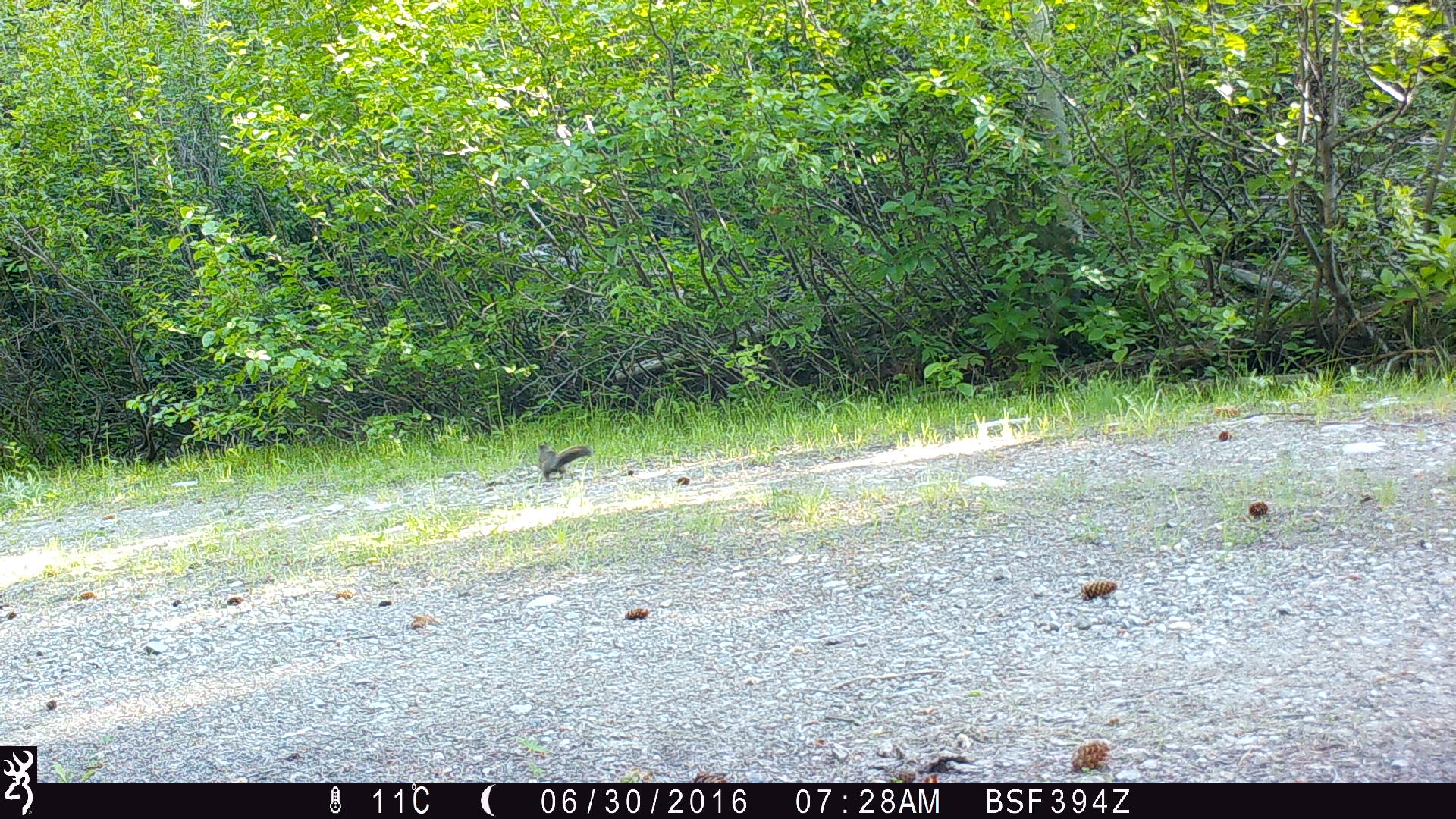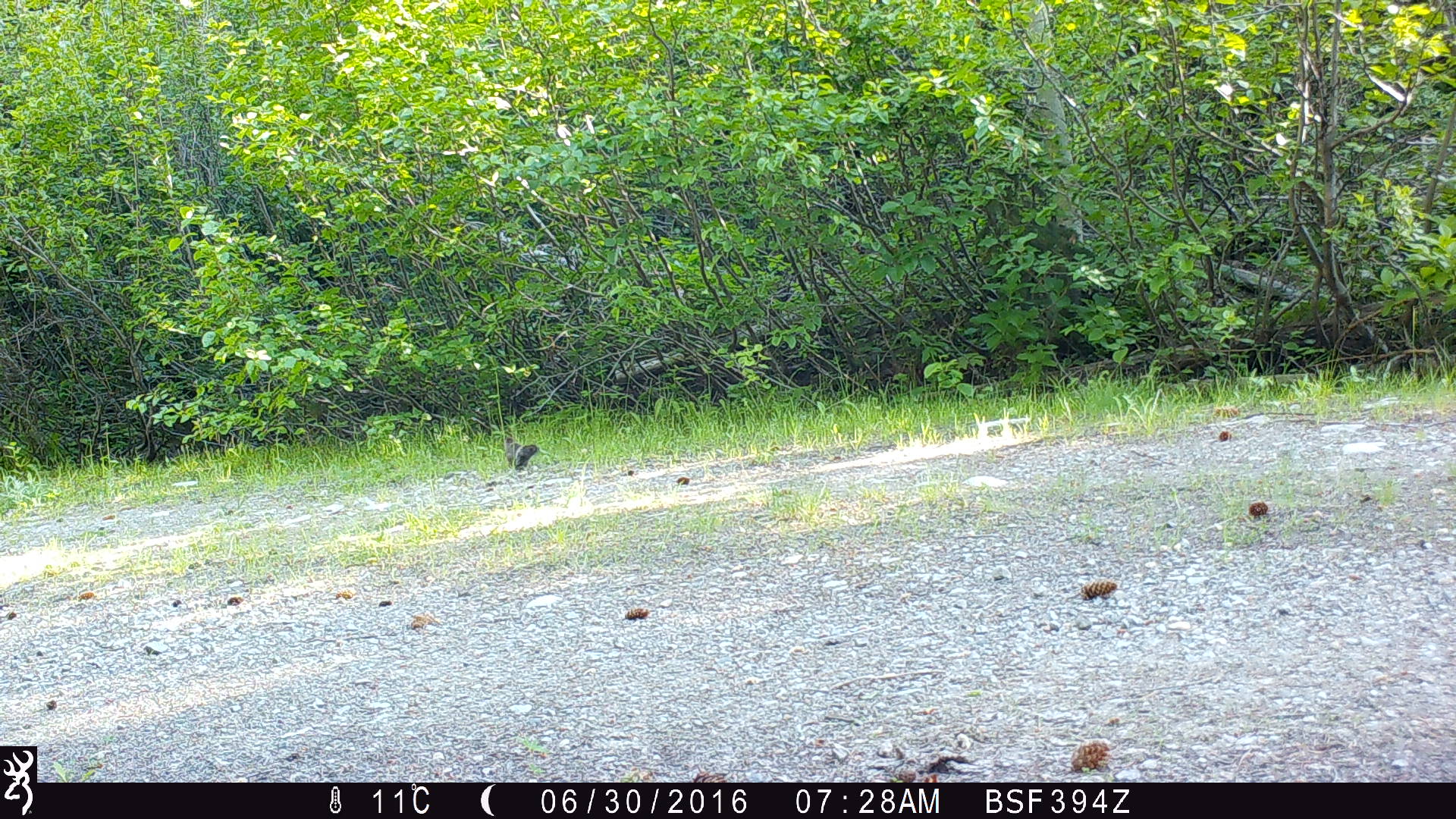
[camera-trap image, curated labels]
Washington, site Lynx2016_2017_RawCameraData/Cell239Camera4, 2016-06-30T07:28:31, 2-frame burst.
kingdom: Animalia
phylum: Chordata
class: Mammalia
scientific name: Mammalia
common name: small mammal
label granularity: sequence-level